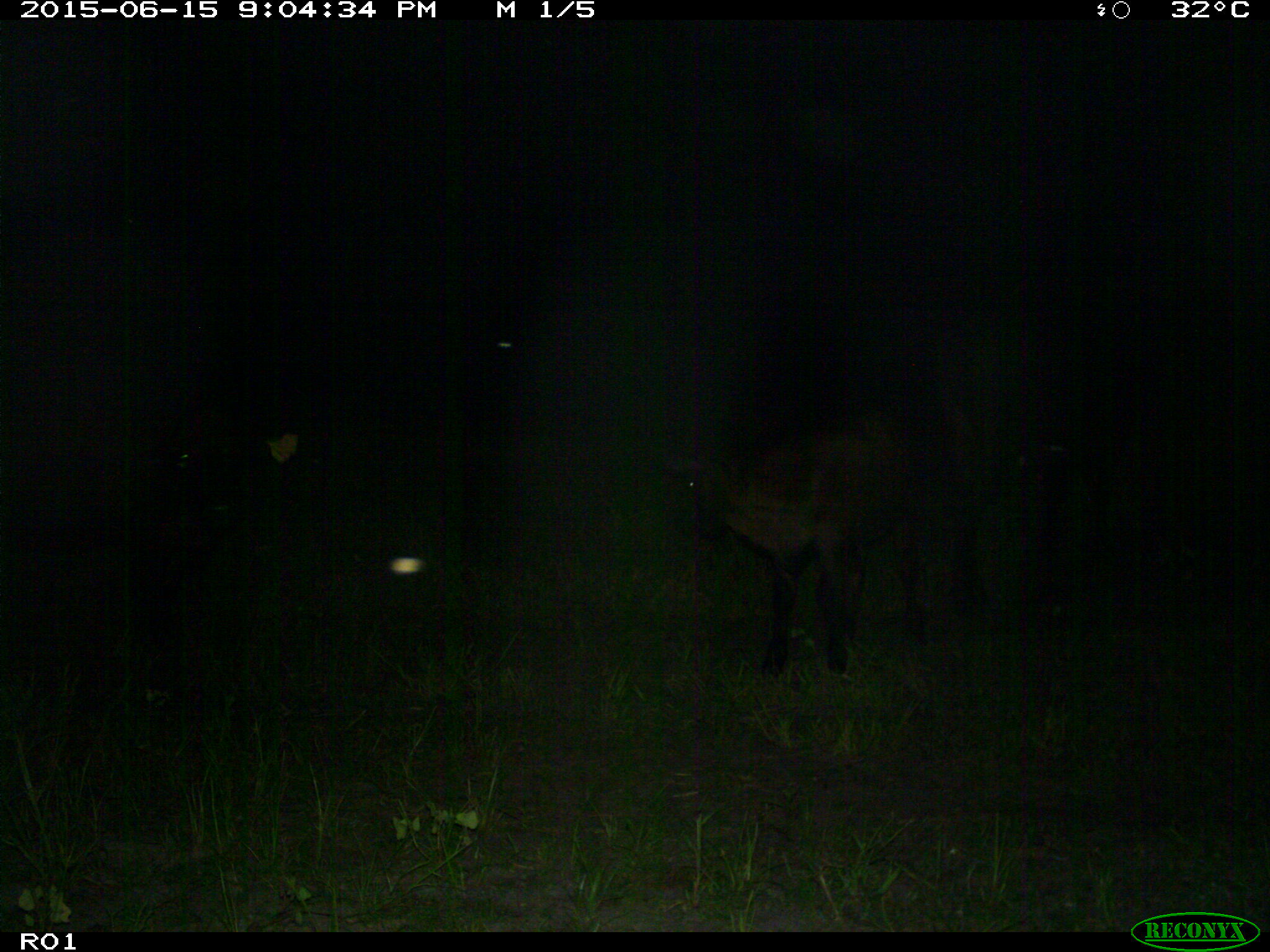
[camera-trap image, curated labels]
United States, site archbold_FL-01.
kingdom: Animalia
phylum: Chordata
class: Mammalia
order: Artiodactyla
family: Bovidae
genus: Bos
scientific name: Bos taurus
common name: domestic cow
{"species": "Bos taurus (domestic cow)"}